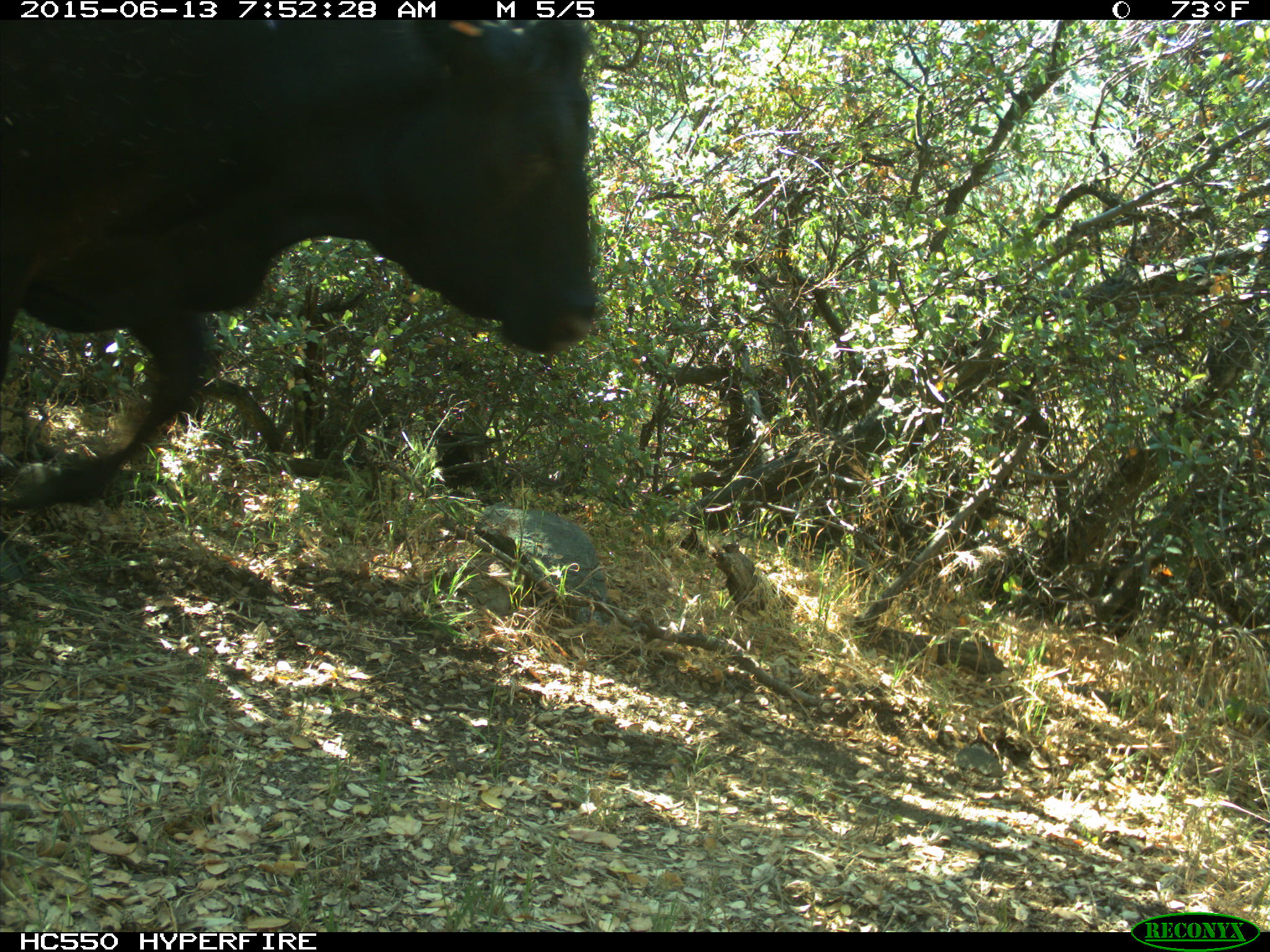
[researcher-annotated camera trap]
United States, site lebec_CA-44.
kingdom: Animalia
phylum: Chordata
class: Mammalia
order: Artiodactyla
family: Bovidae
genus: Bos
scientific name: Bos taurus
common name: domestic cow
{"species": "Bos taurus (domestic cow)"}